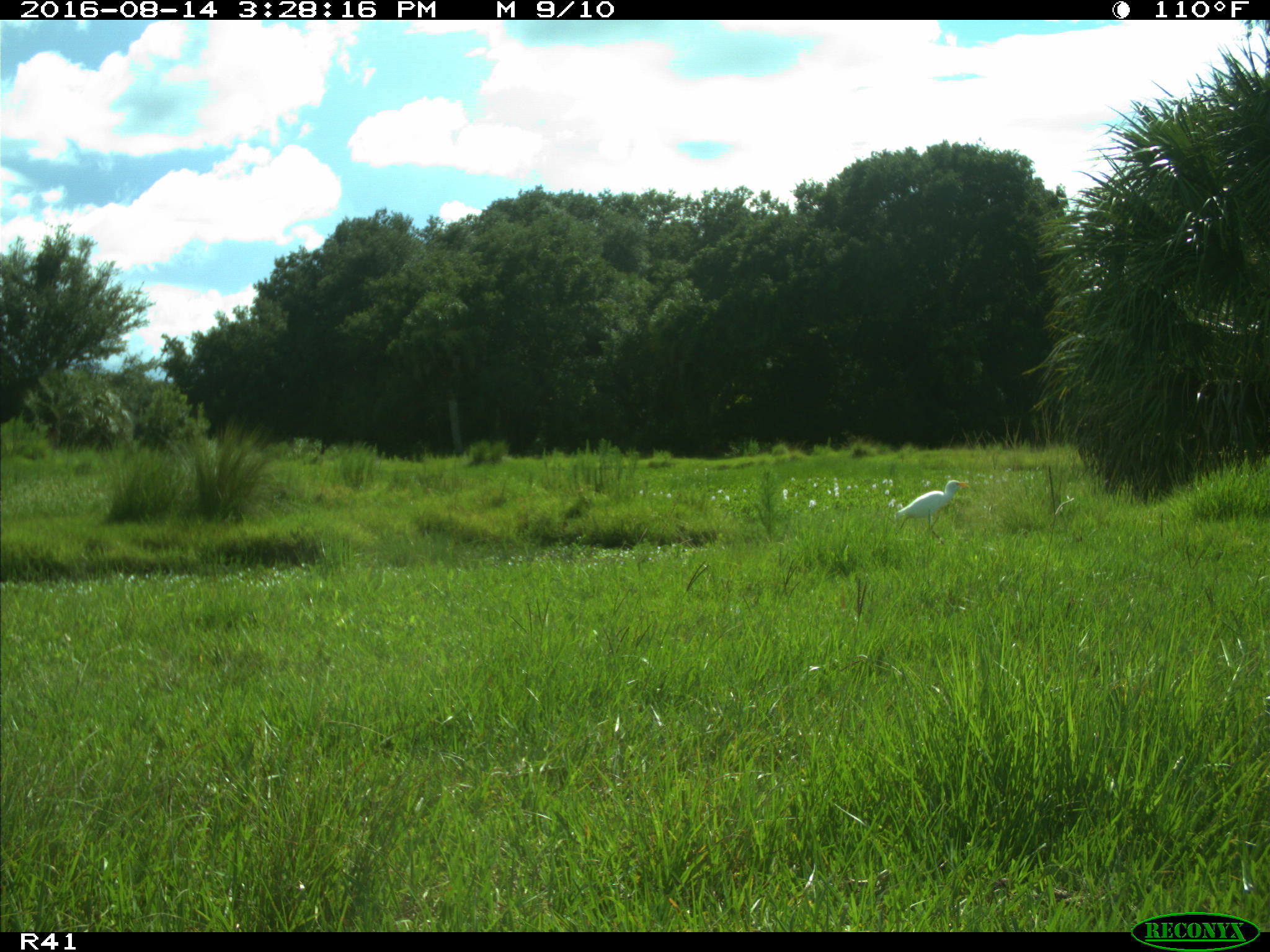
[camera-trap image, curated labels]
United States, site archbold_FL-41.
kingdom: Animalia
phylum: Chordata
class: Aves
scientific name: Aves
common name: birds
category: unidentified bird